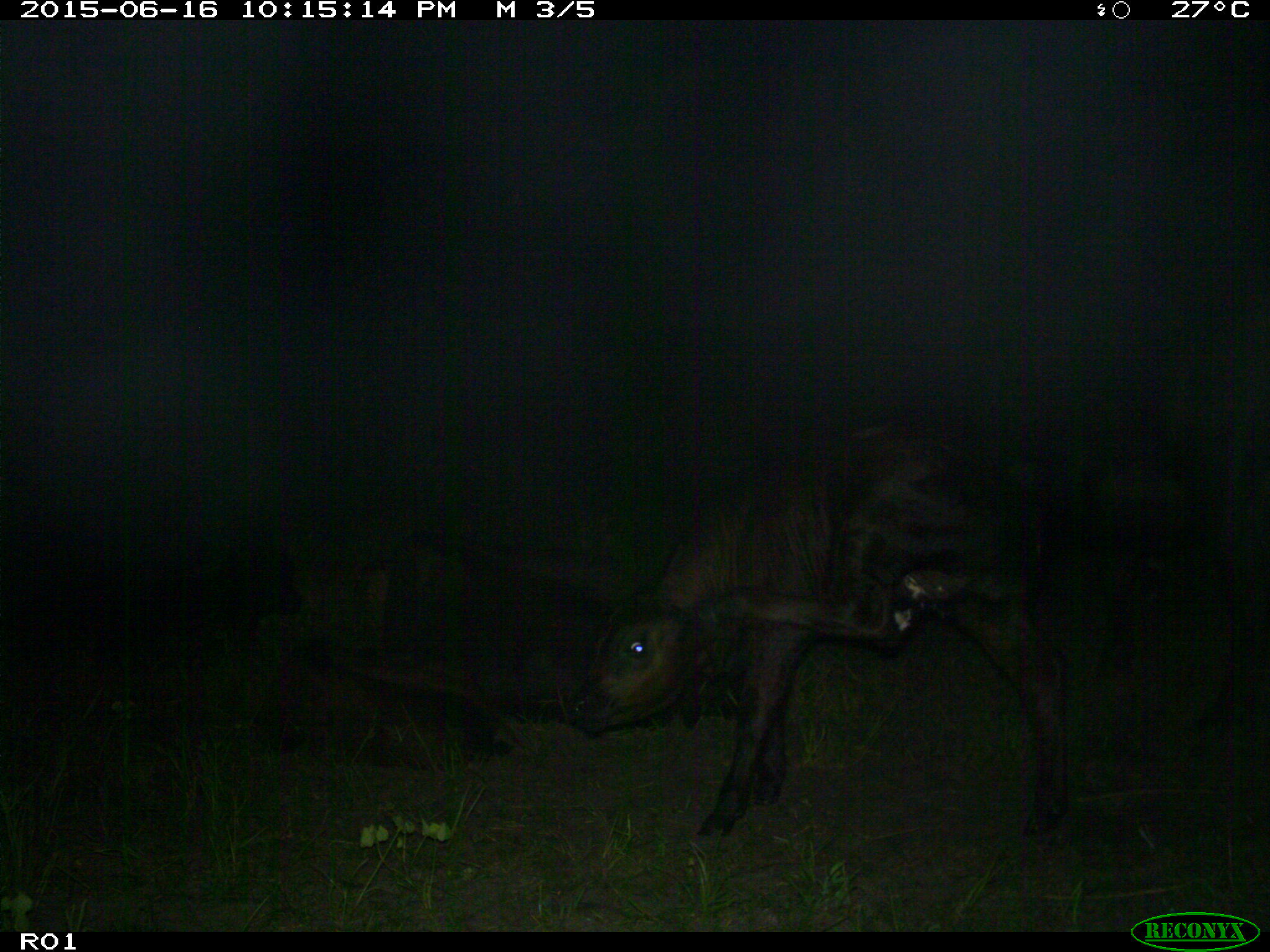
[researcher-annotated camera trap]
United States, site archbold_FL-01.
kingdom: Animalia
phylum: Chordata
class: Mammalia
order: Artiodactyla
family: Bovidae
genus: Bos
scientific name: Bos taurus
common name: domestic cow